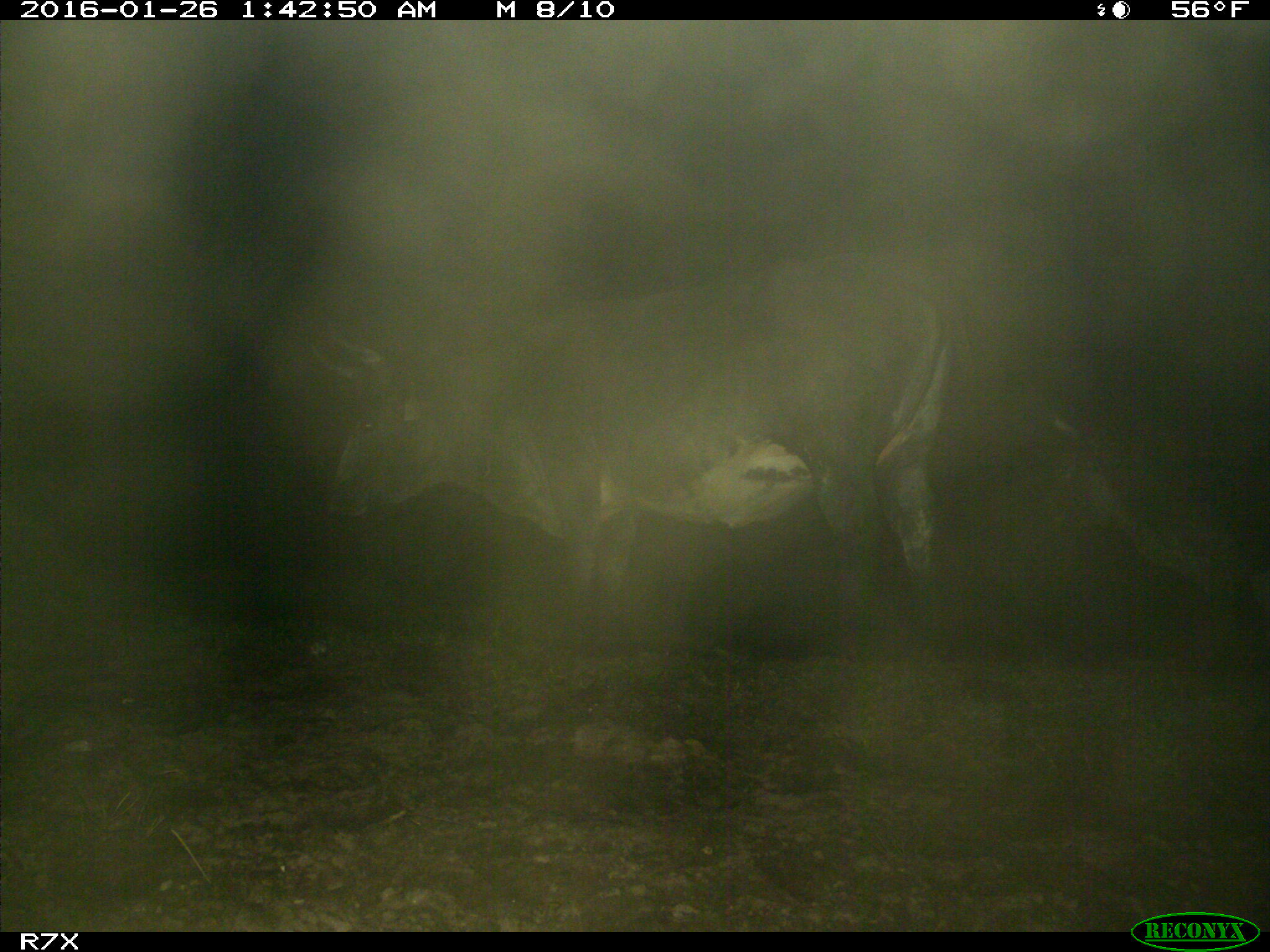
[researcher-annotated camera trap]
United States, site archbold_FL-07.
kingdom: Animalia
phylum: Chordata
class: Mammalia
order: Artiodactyla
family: Bovidae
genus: Bos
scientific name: Bos taurus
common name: domestic cow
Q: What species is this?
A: Bos taurus (domestic cow).